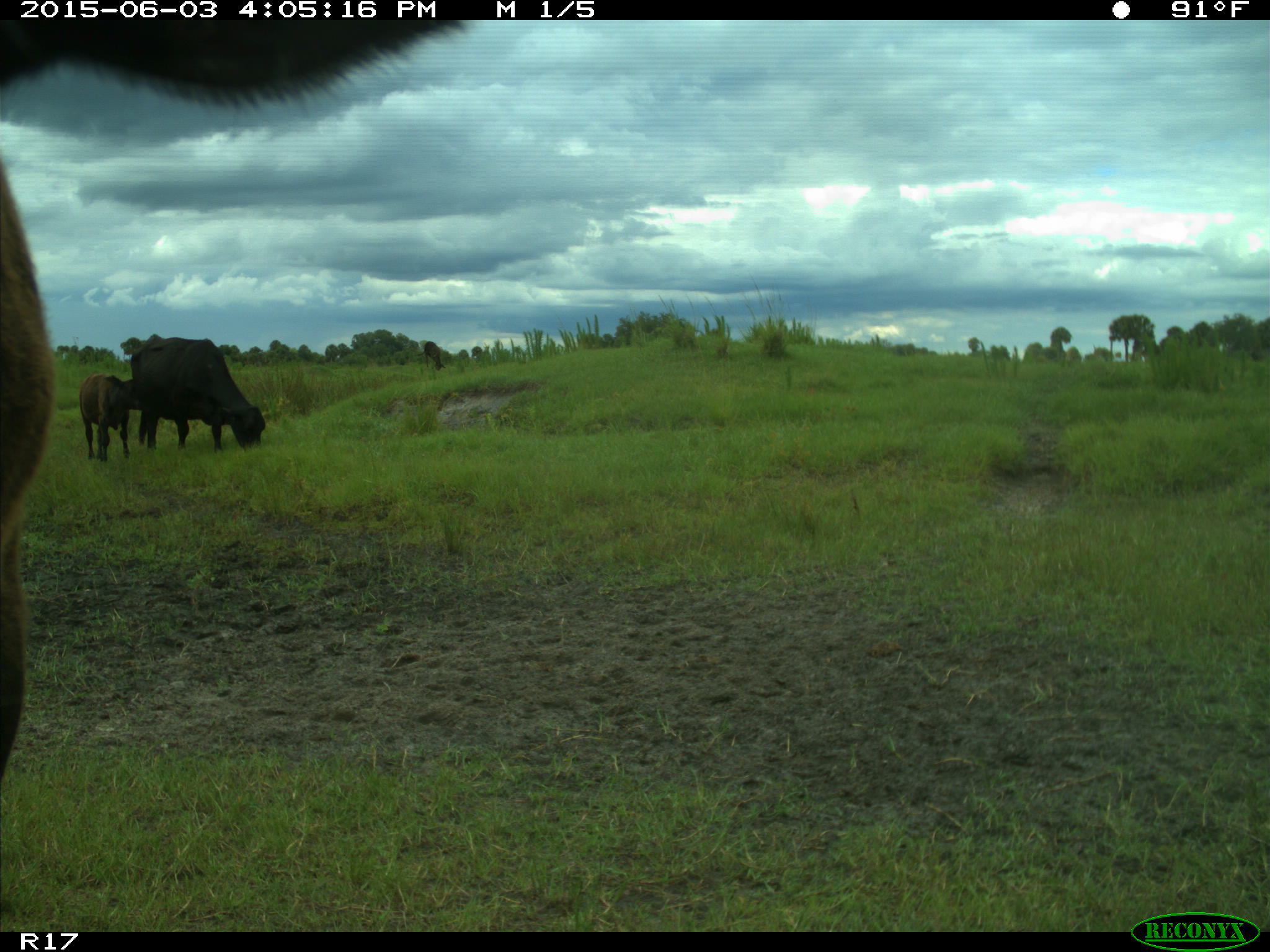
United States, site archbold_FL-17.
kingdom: Animalia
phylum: Chordata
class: Mammalia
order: Artiodactyla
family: Bovidae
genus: Bos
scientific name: Bos taurus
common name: domestic cow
Bos taurus (domestic cow).